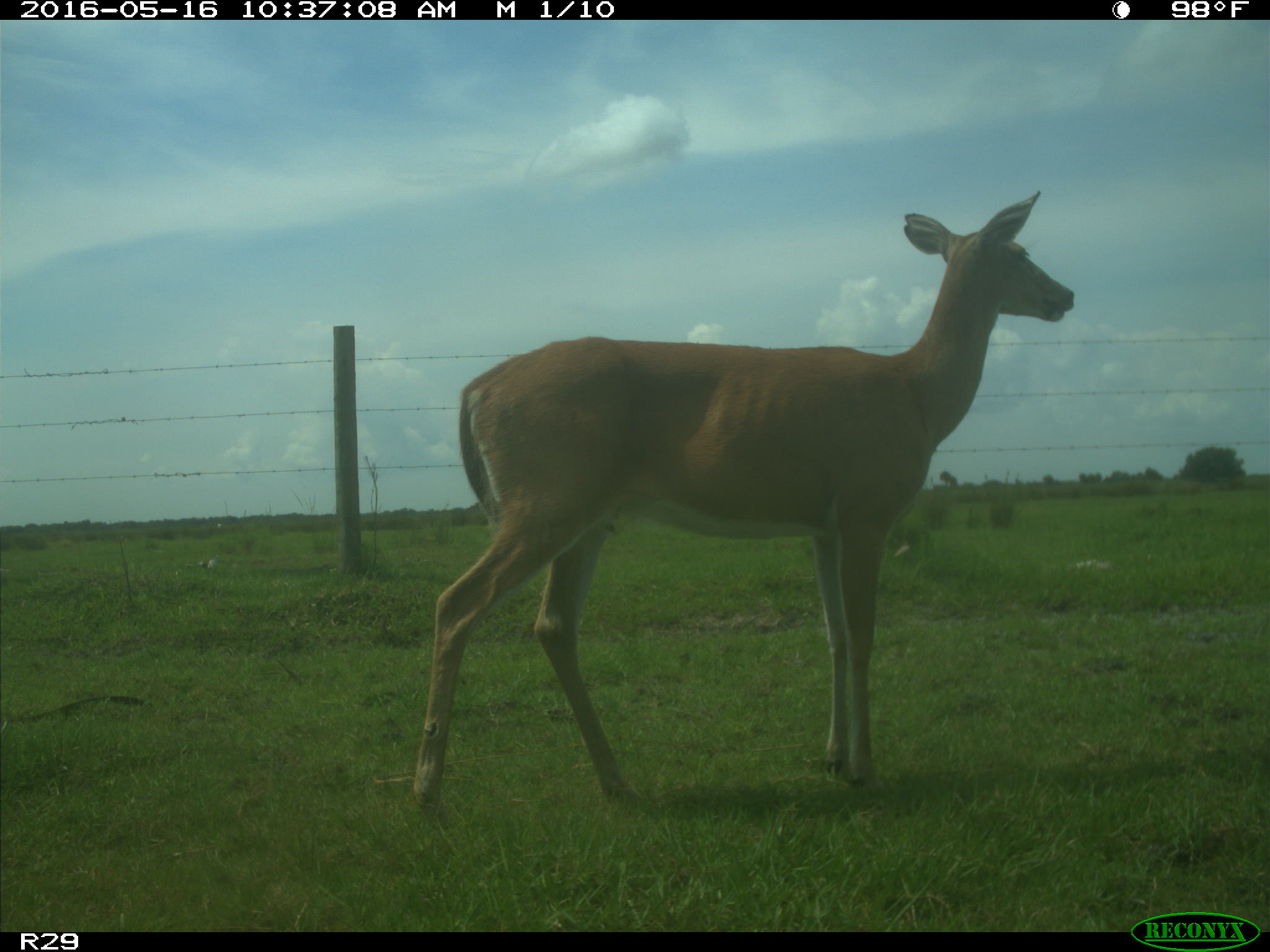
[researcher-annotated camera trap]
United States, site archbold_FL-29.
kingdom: Animalia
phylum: Chordata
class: Mammalia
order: Artiodactyla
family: Cervidae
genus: Odocoileus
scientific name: Odocoileus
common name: deer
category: unidentified deer